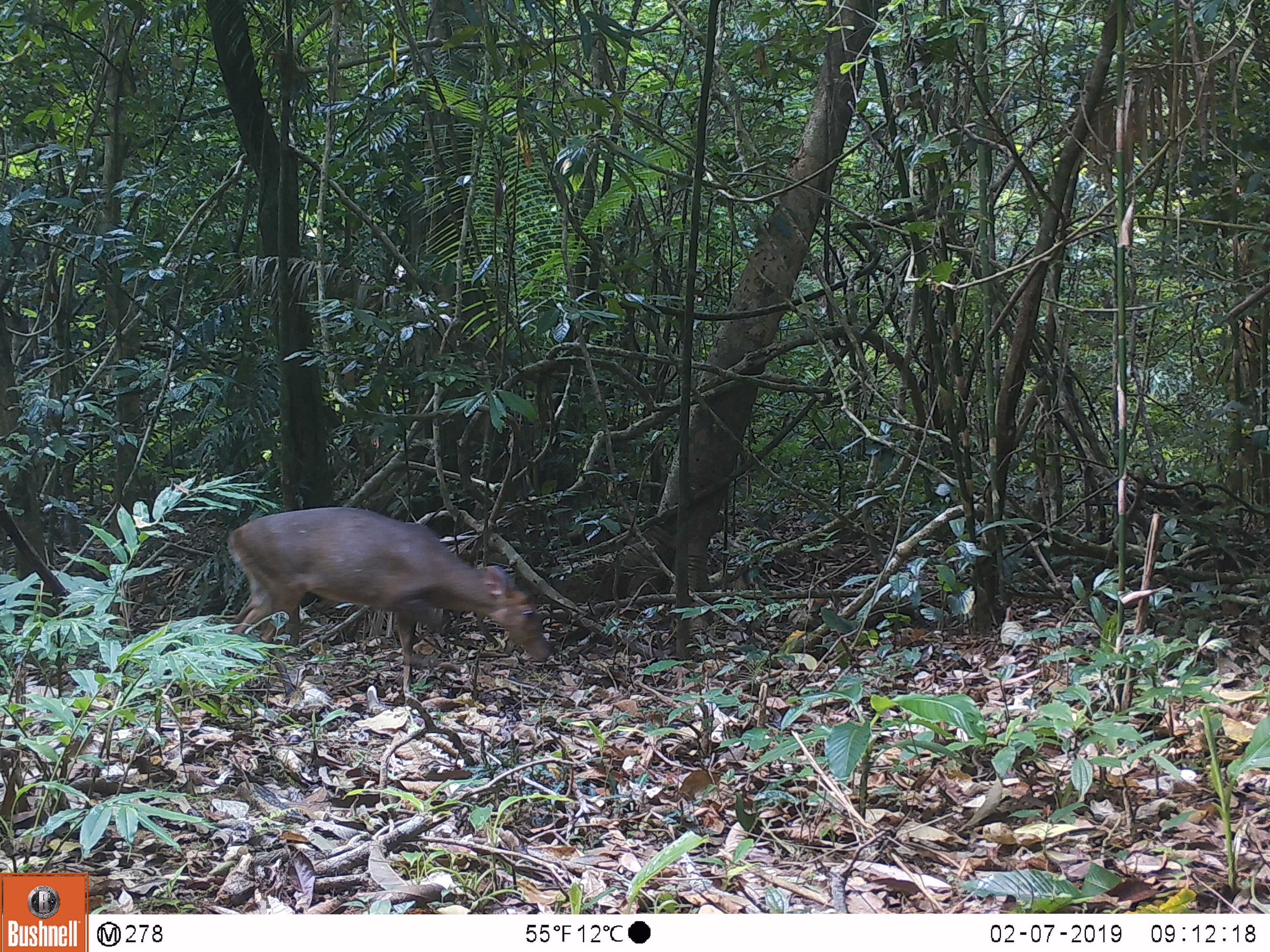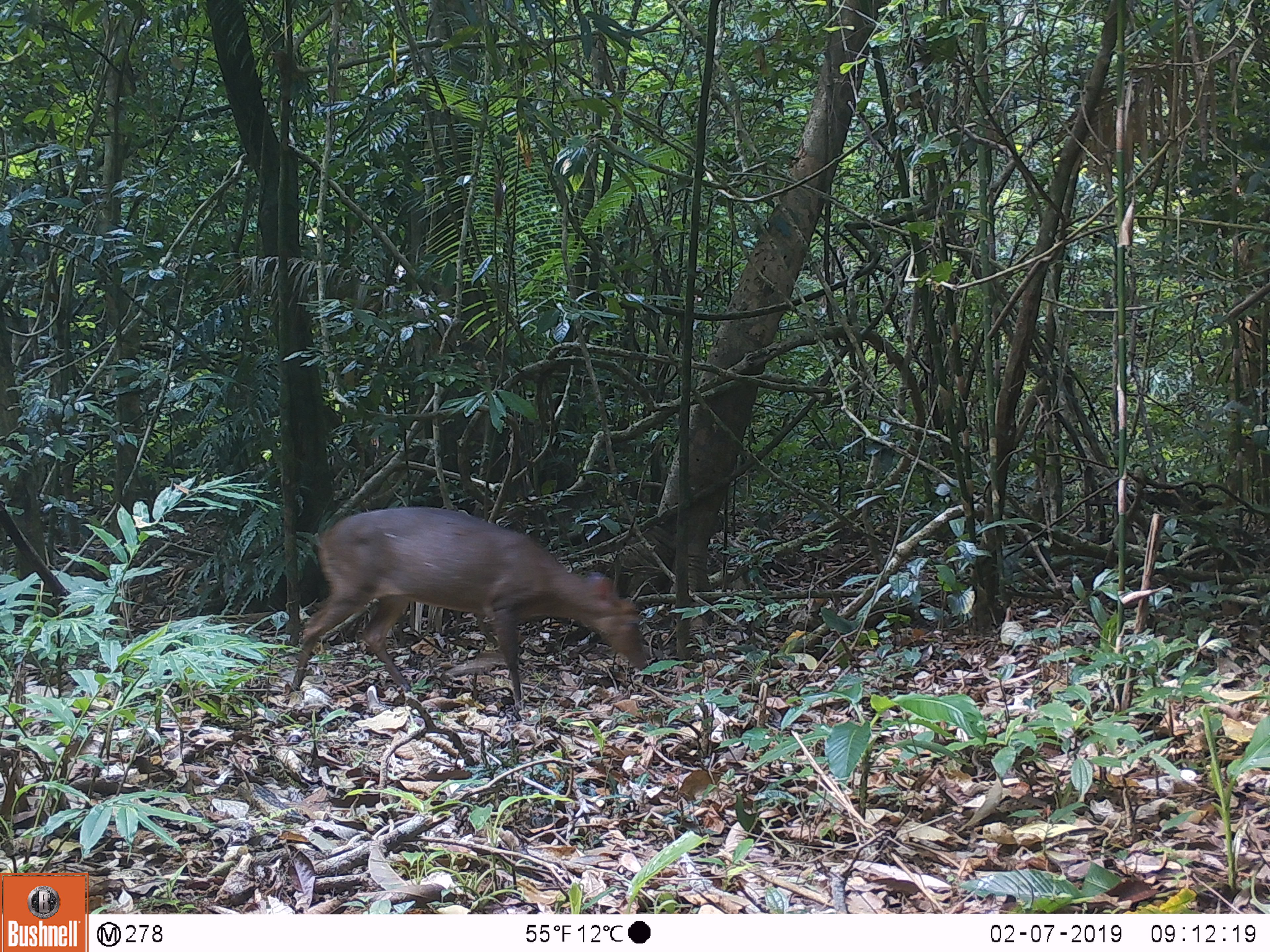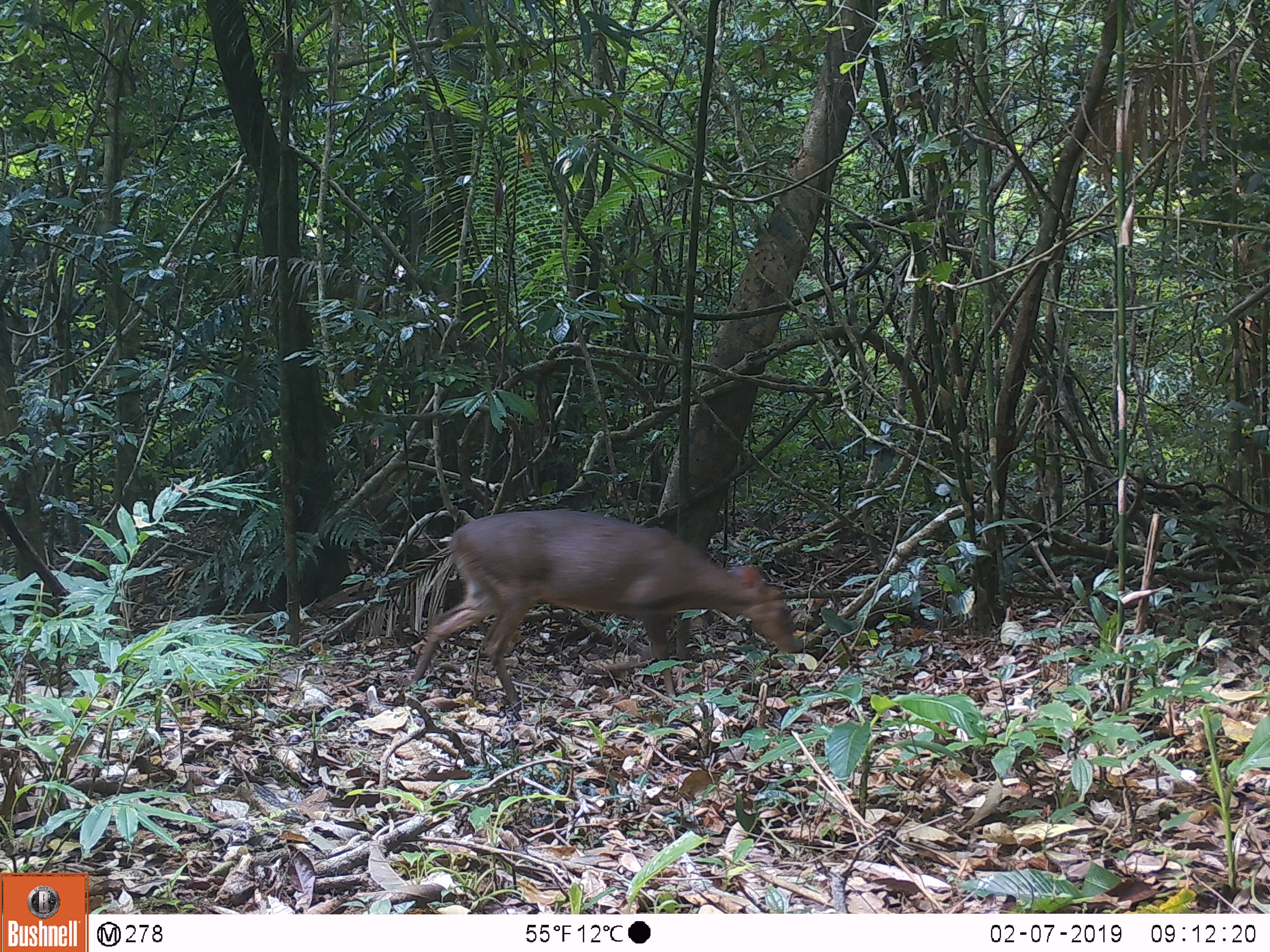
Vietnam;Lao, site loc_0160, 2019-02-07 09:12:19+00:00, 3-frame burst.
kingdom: Animalia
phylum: Chordata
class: Mammalia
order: Artiodactyla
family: Cervidae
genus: Muntiacus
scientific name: Muntiacus vuquangensis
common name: large-antlered muntjac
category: large antlered muntjac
Large antlered muntjac (large-antlered muntjac) (Muntiacus vuquangensis). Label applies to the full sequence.